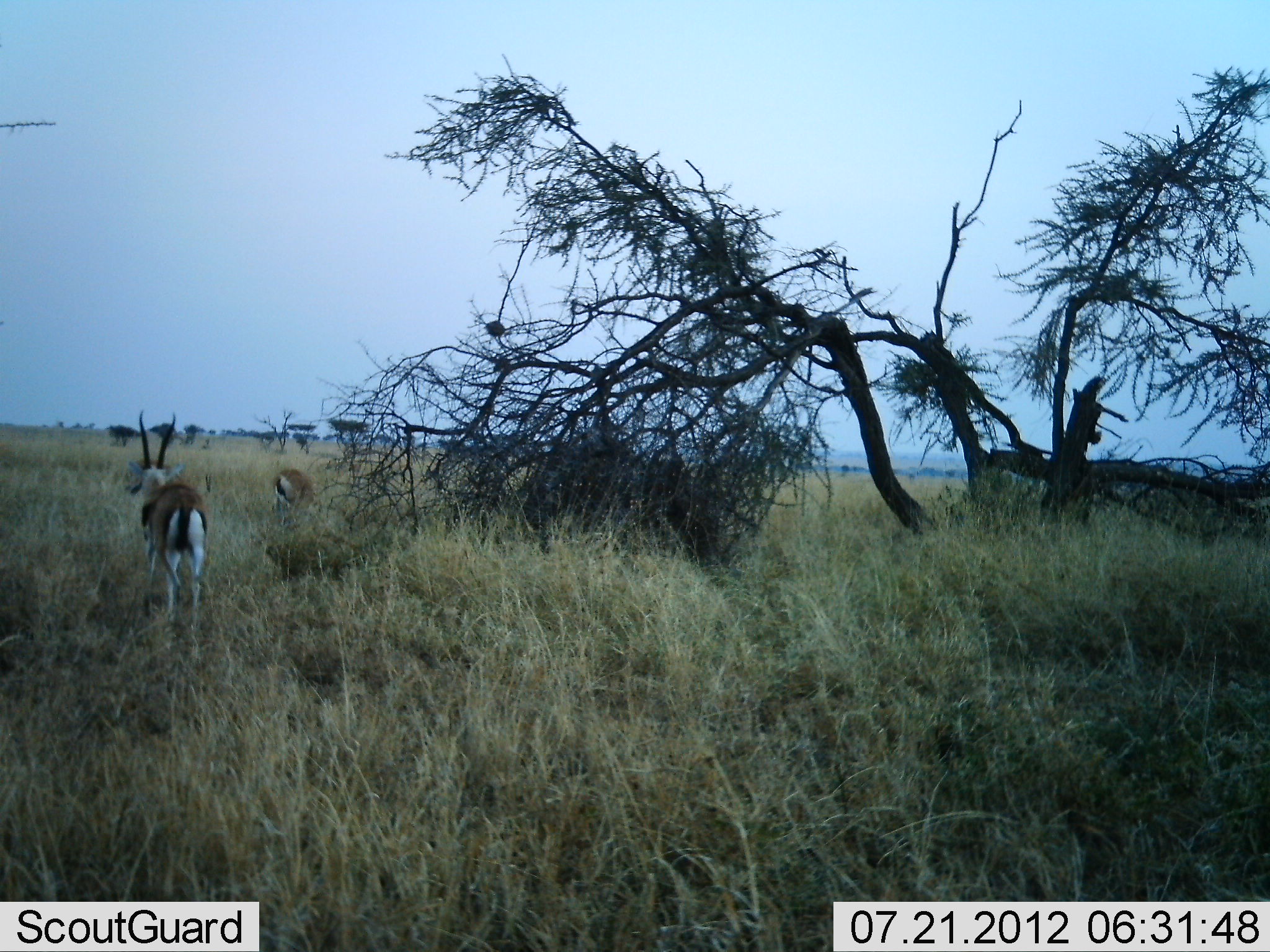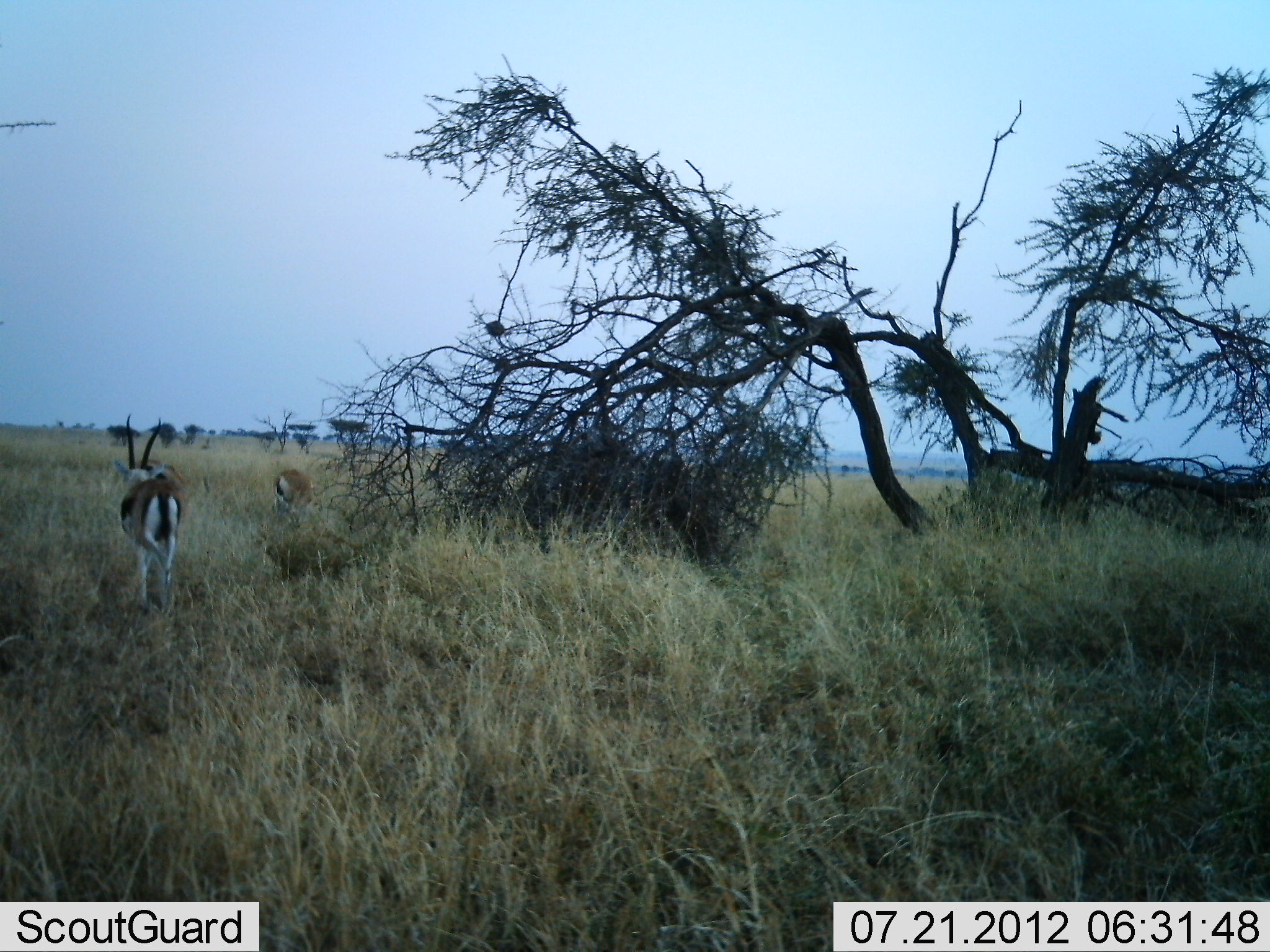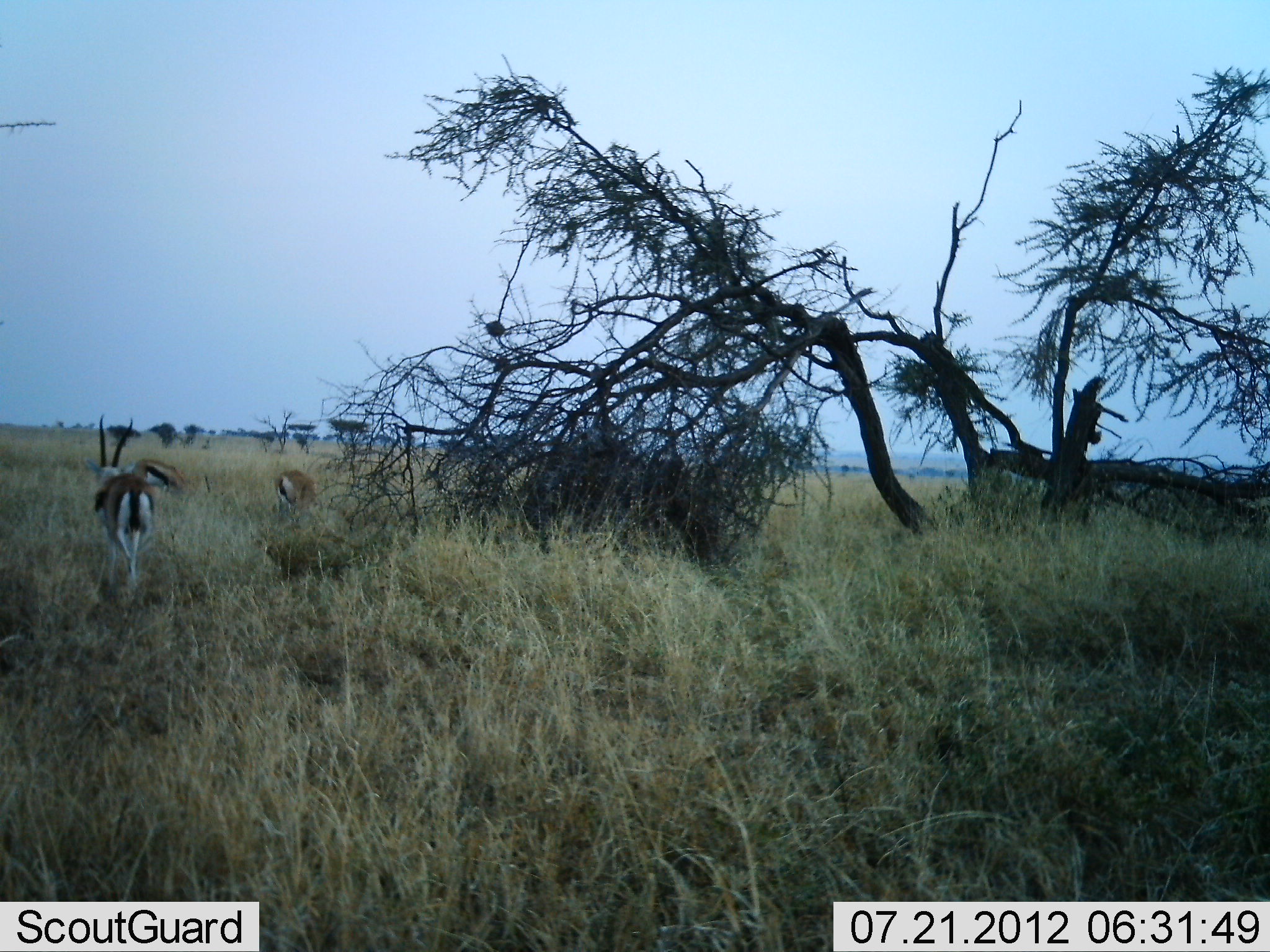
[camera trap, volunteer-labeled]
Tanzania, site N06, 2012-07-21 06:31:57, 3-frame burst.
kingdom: Animalia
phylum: Chordata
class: Mammalia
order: Artiodactyla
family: Bovidae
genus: Eudorcas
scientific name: Eudorcas thomsonii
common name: thomson's gazelle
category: gazellethomsons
Gazellethomsons (thomson's gazelle) (Eudorcas thomsonii), count 2. Behavior (volunteer vote fractions): standing 30%, resting 10%, moving 90%, interacting 10%. Young present (vote fraction): 10%. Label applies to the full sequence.